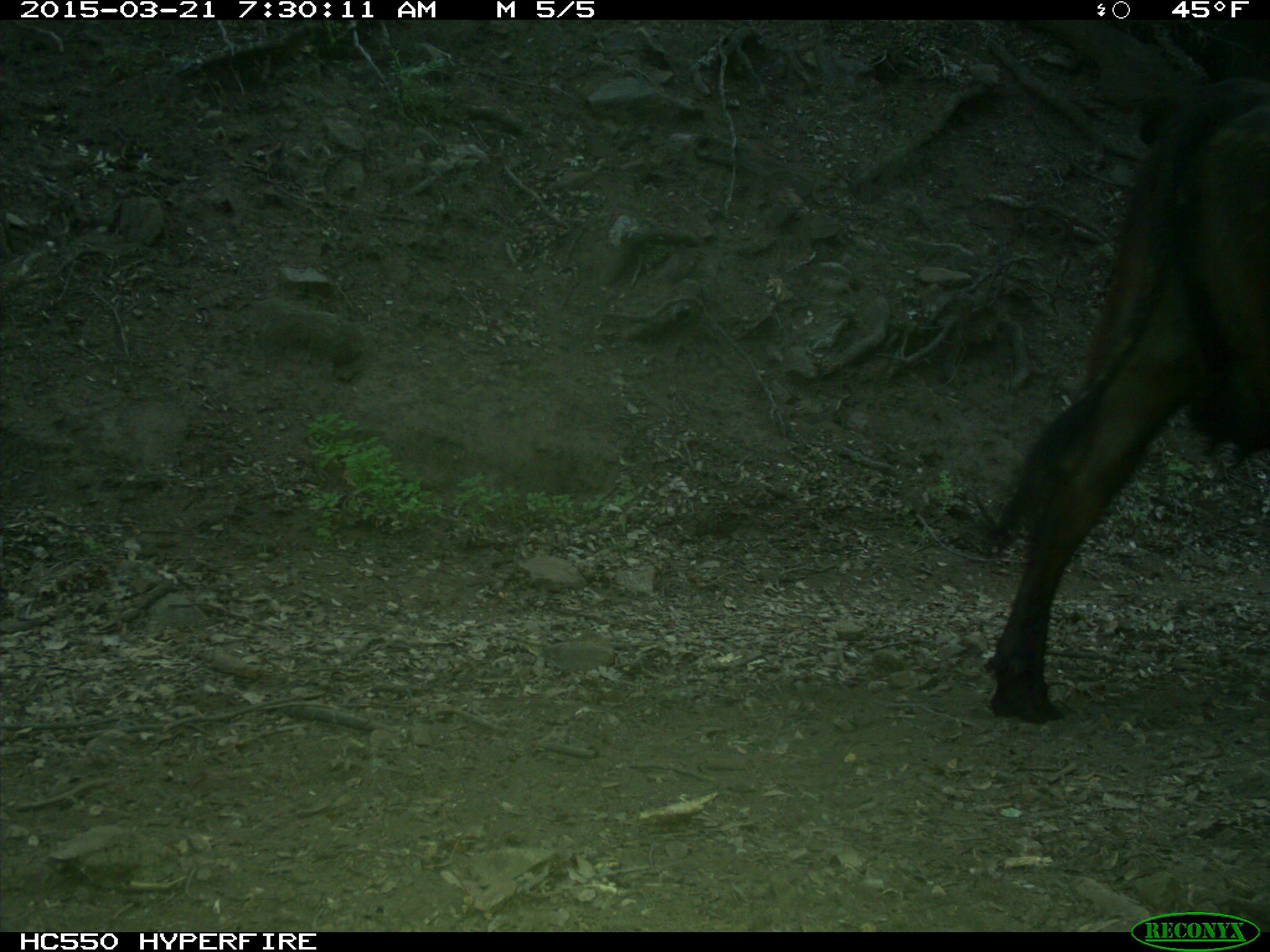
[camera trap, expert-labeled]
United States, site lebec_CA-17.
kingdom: Animalia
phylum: Chordata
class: Mammalia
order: Artiodactyla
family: Bovidae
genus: Bos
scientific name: Bos taurus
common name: domestic cow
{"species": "Bos taurus (domestic cow)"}